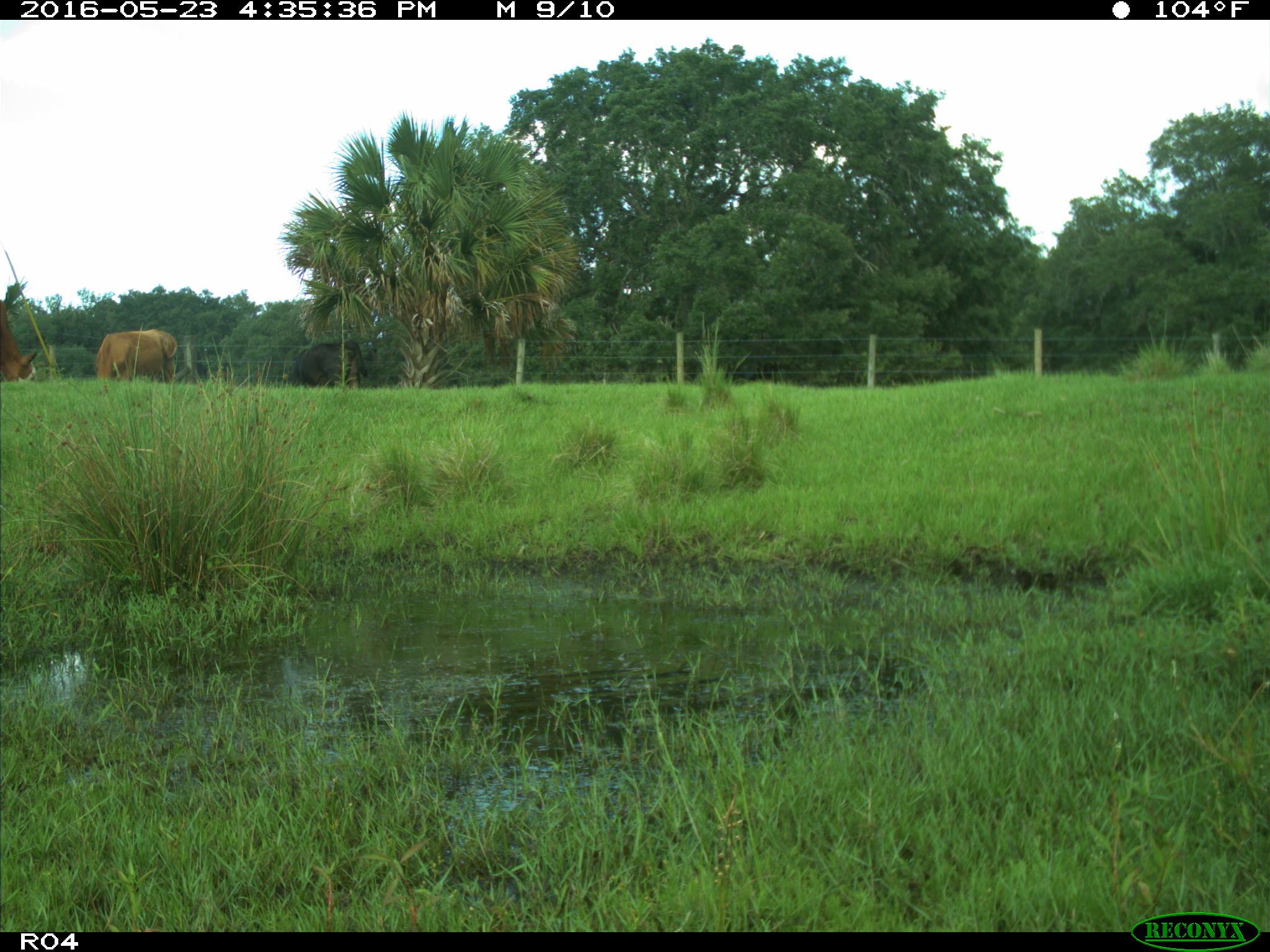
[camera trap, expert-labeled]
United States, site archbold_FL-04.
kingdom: Animalia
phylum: Chordata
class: Mammalia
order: Artiodactyla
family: Bovidae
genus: Bos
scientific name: Bos taurus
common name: domestic cow